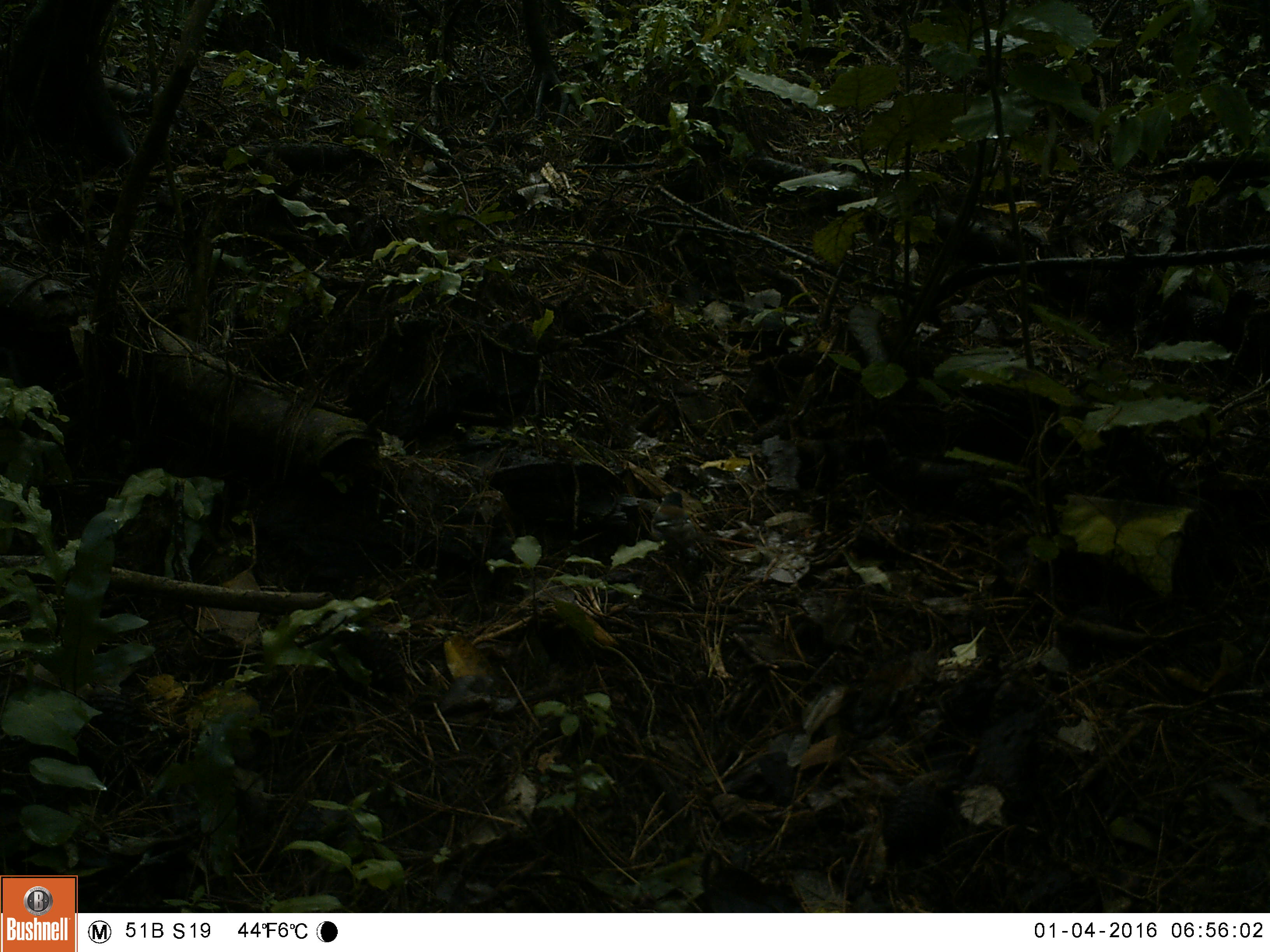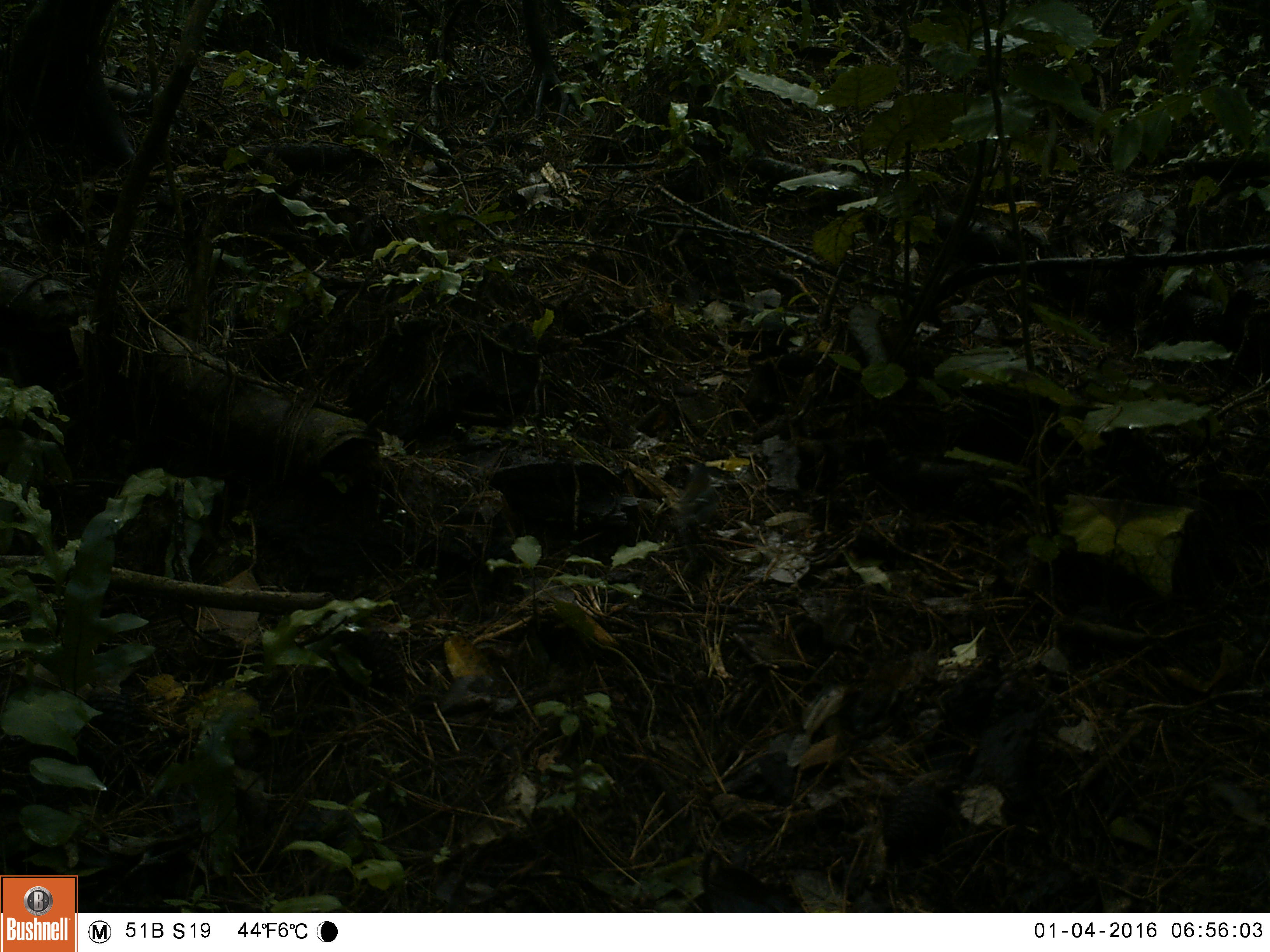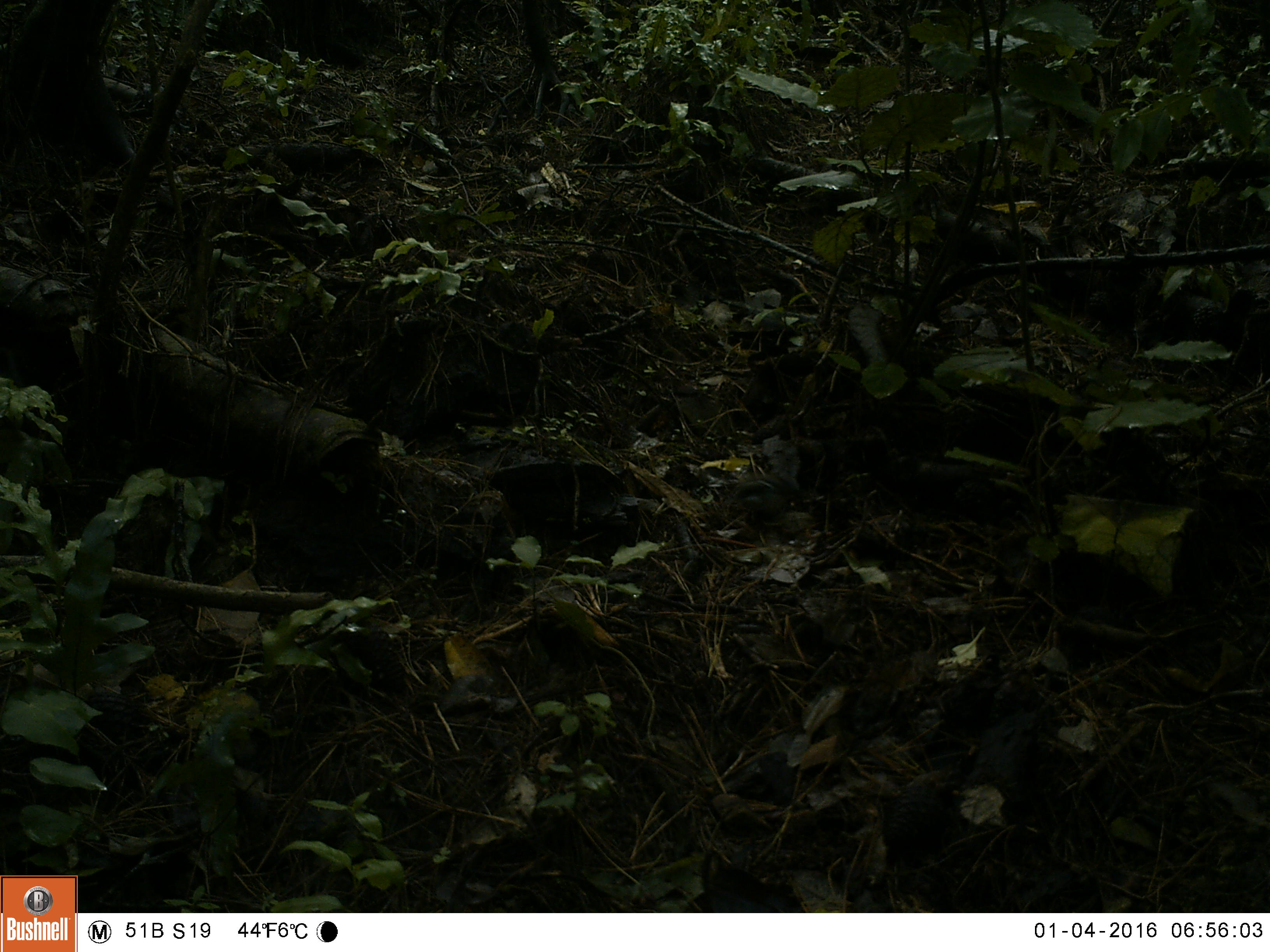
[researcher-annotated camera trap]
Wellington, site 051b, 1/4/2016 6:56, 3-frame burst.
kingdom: Animalia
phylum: Chordata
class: Aves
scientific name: Aves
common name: bird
Bird (Aves).